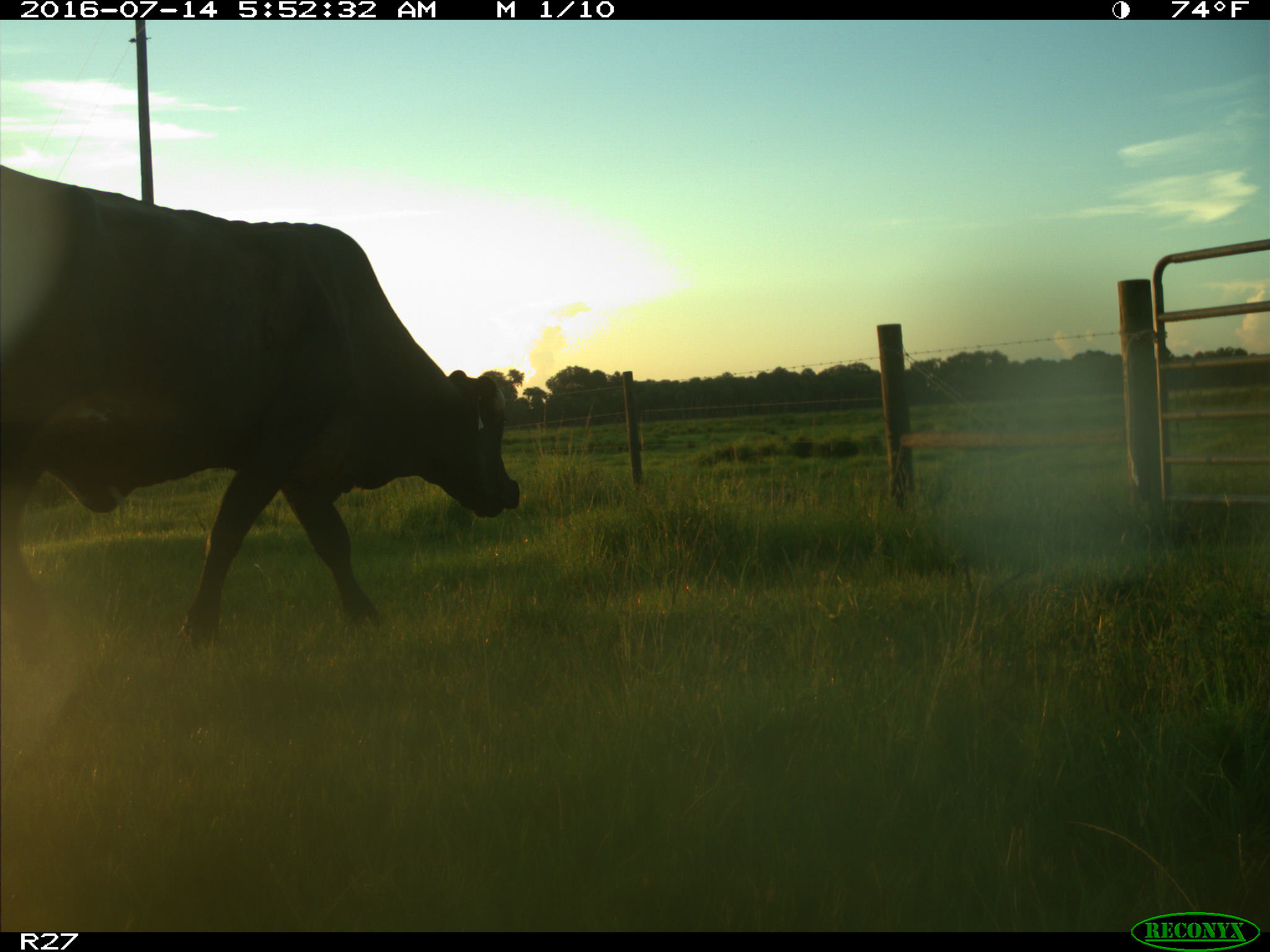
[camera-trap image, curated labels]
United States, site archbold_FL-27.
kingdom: Animalia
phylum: Chordata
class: Mammalia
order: Artiodactyla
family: Bovidae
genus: Bos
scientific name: Bos taurus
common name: domestic cow